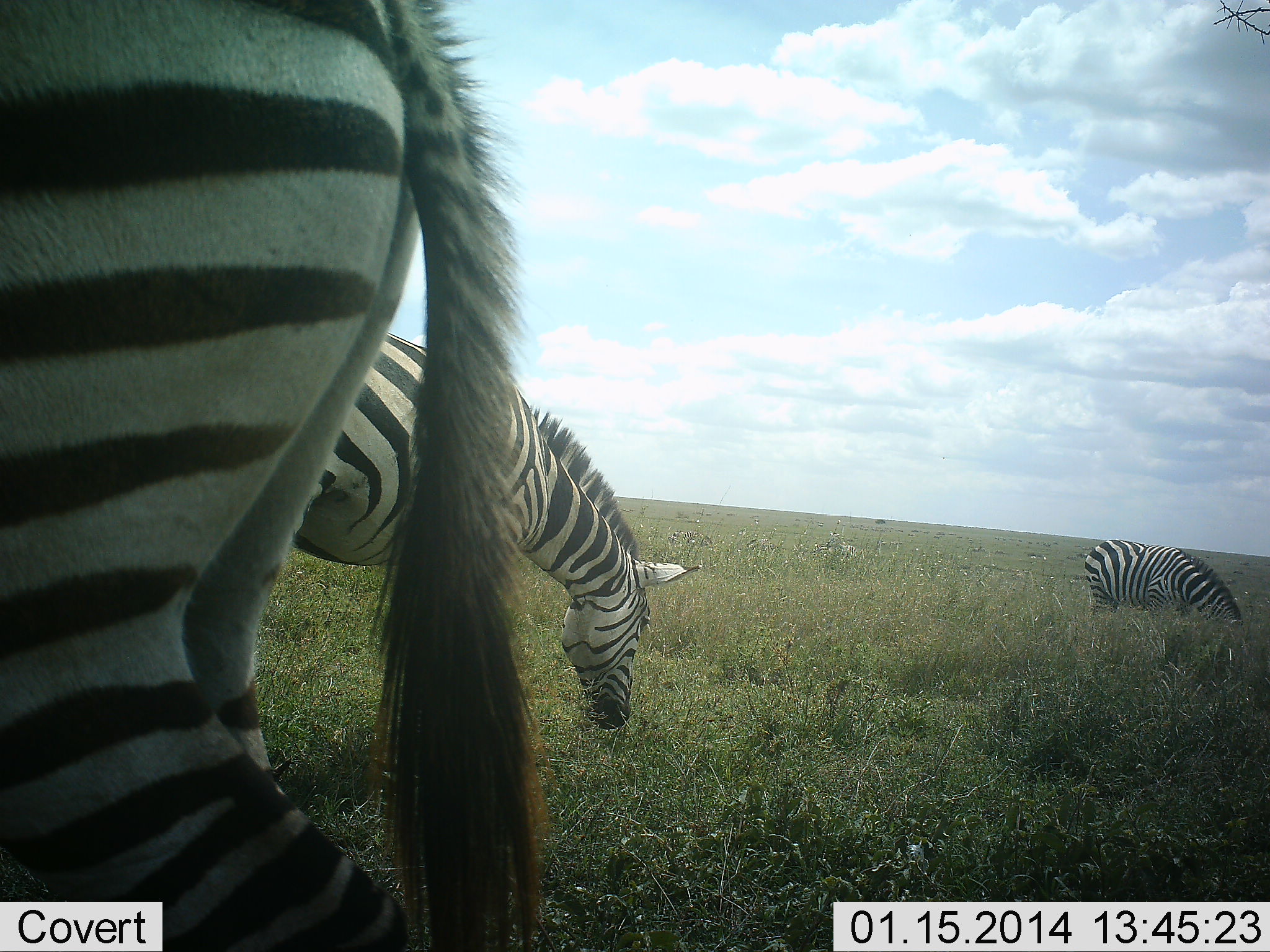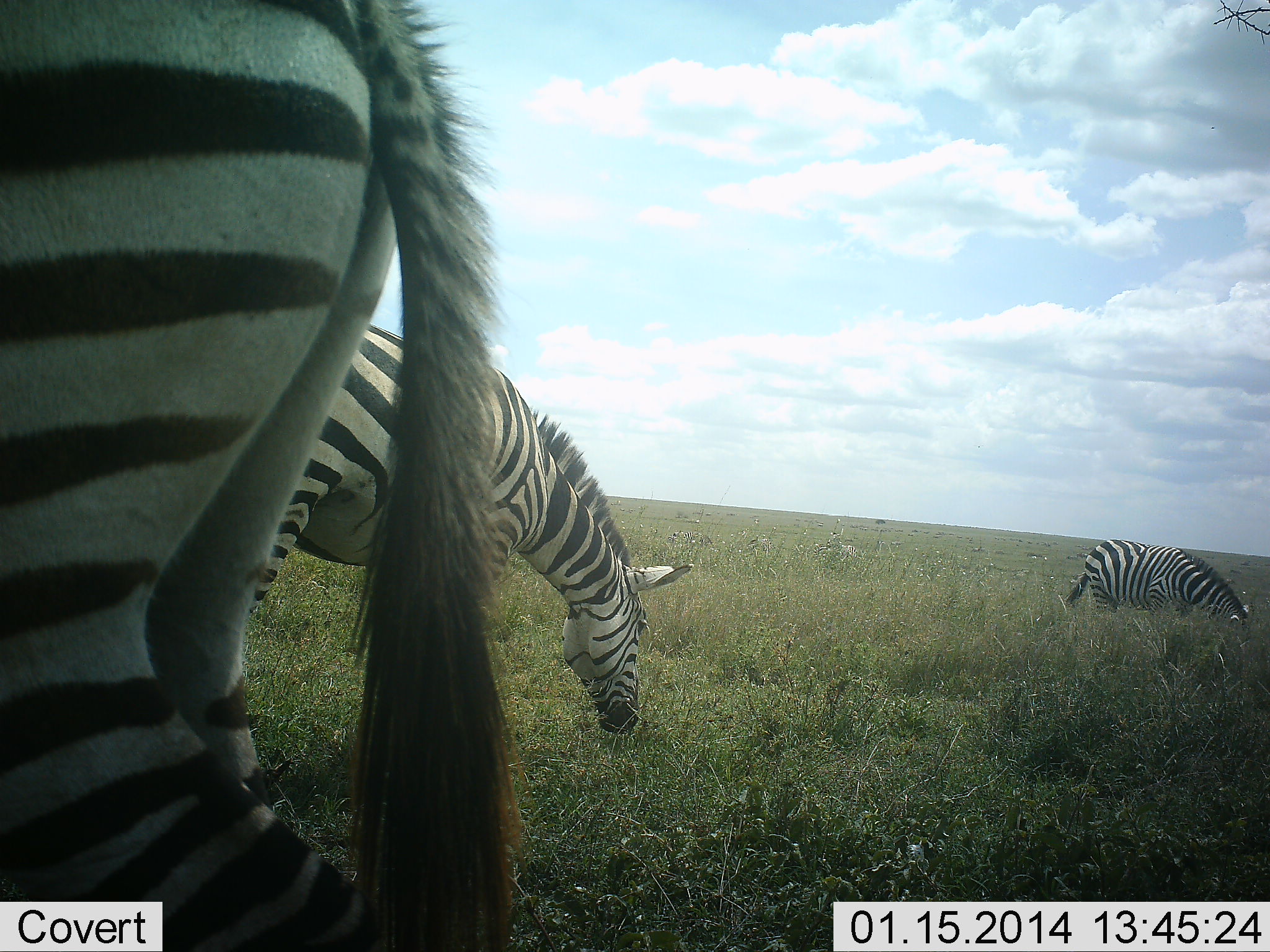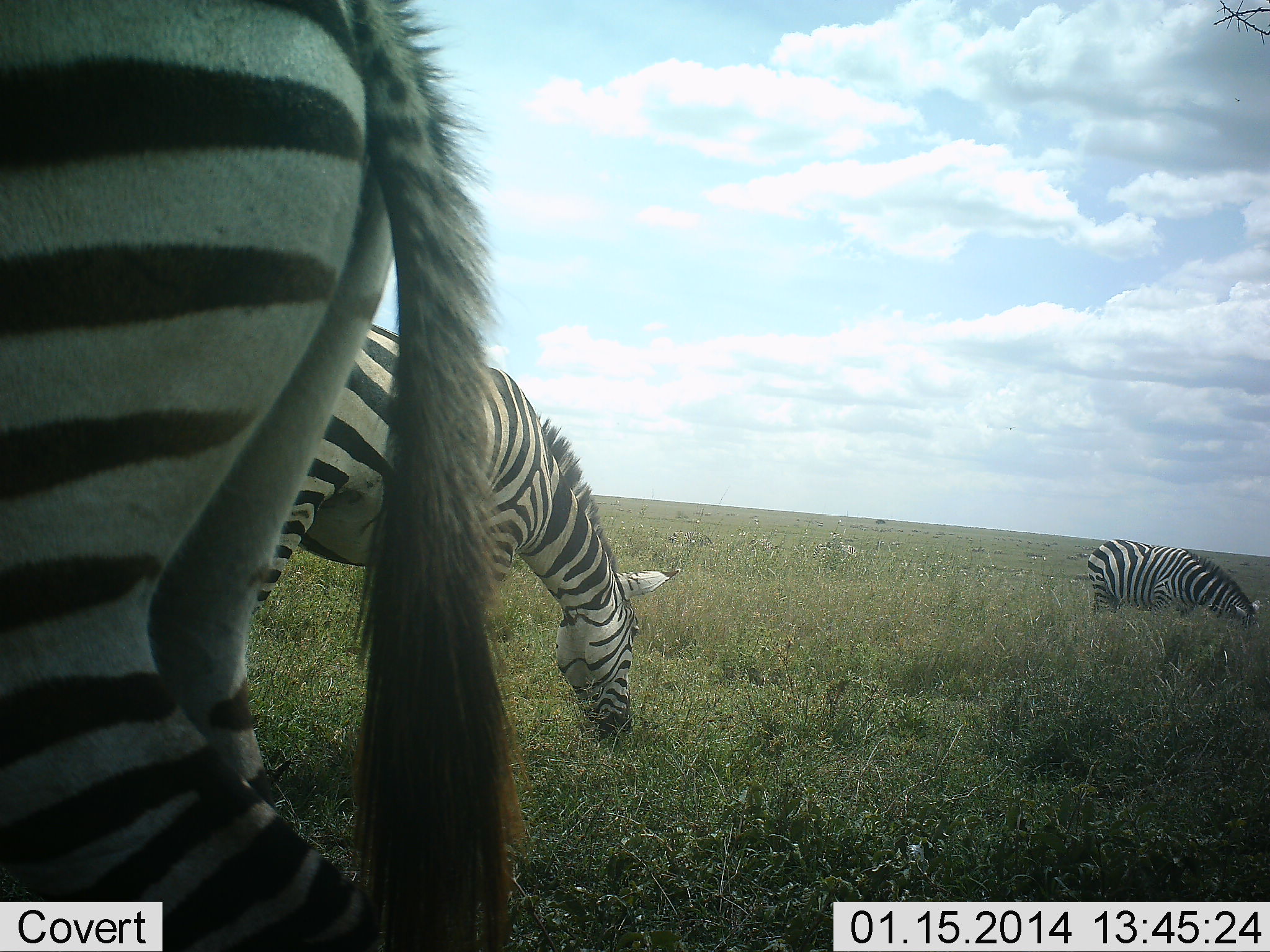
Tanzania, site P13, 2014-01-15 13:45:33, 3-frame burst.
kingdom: Animalia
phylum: Chordata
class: Mammalia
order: Perissodactyla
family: Equidae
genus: Equus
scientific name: Equus quagga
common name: plains zebra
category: zebra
Zebra (plains zebra) (Equus quagga), count 3. Behavior (volunteer vote fractions): standing 20%, resting 0%, moving 0%, interacting 0%. Young present (vote fraction): 0%. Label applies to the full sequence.